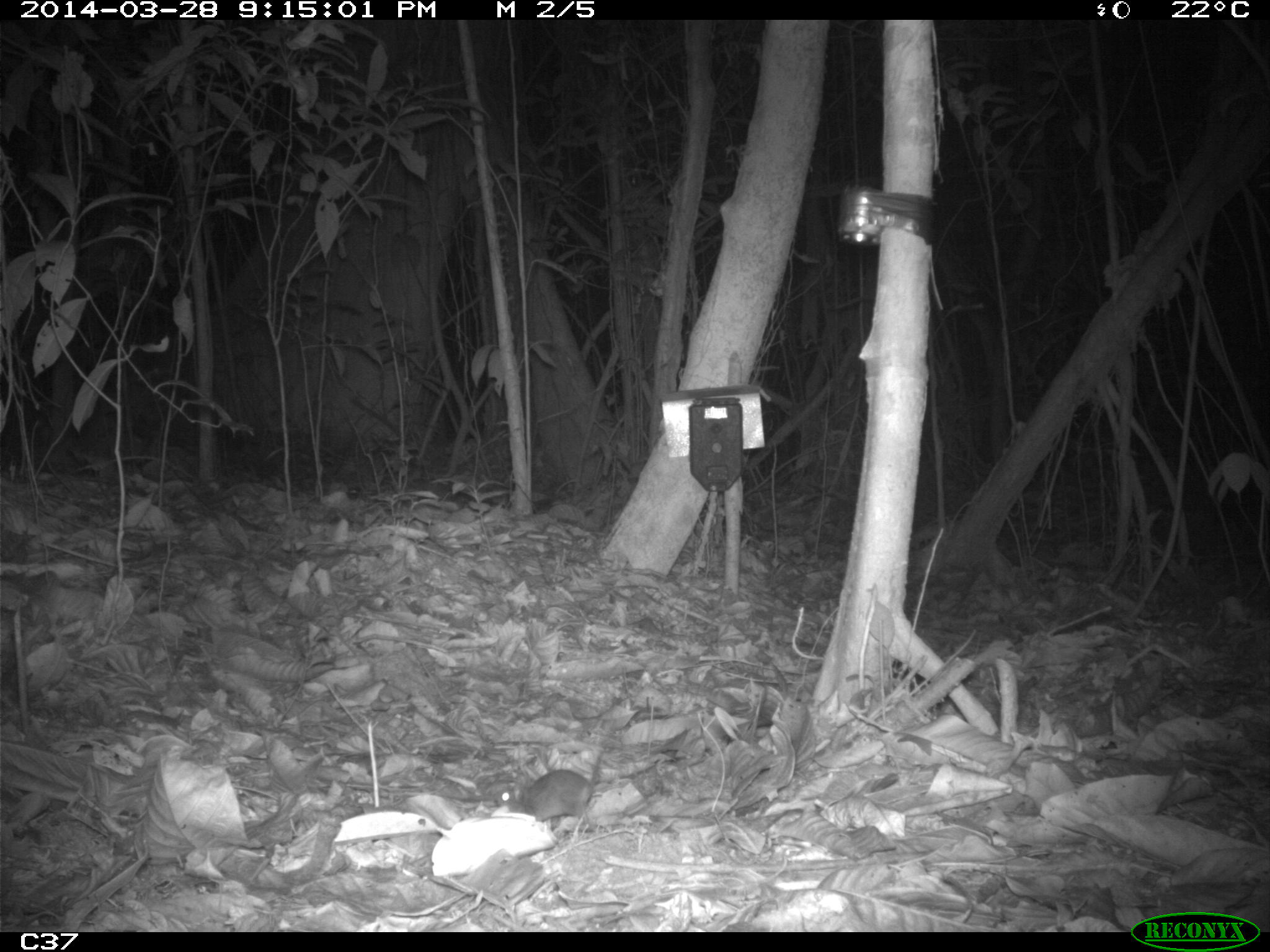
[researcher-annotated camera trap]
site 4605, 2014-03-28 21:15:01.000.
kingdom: Animalia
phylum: Chordata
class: Mammalia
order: Rodentia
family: Muridae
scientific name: Muridae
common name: mice, rats, and gerbils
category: unknown mouse or rat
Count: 1.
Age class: adult.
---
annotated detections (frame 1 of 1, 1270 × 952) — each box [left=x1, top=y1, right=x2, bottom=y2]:
unknown mouse or rat: [left=497, top=768, right=603, bottom=822]